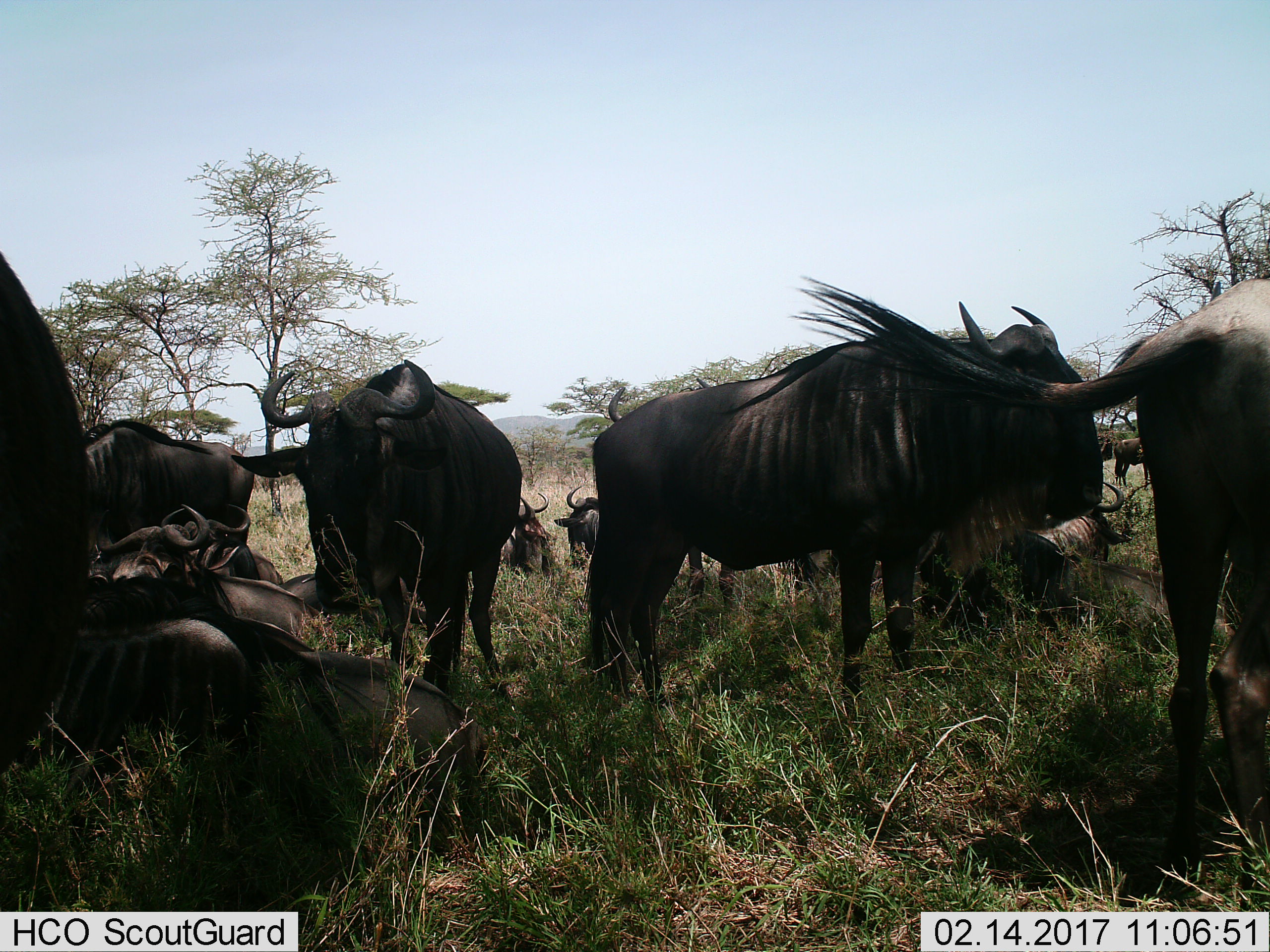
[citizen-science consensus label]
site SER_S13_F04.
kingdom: Animalia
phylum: Chordata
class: Mammalia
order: Artiodactyla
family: Bovidae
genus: Connochaetes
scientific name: Connochaetes taurinus taurinus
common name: blue wildebeest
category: wildebeestblue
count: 11-50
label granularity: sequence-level